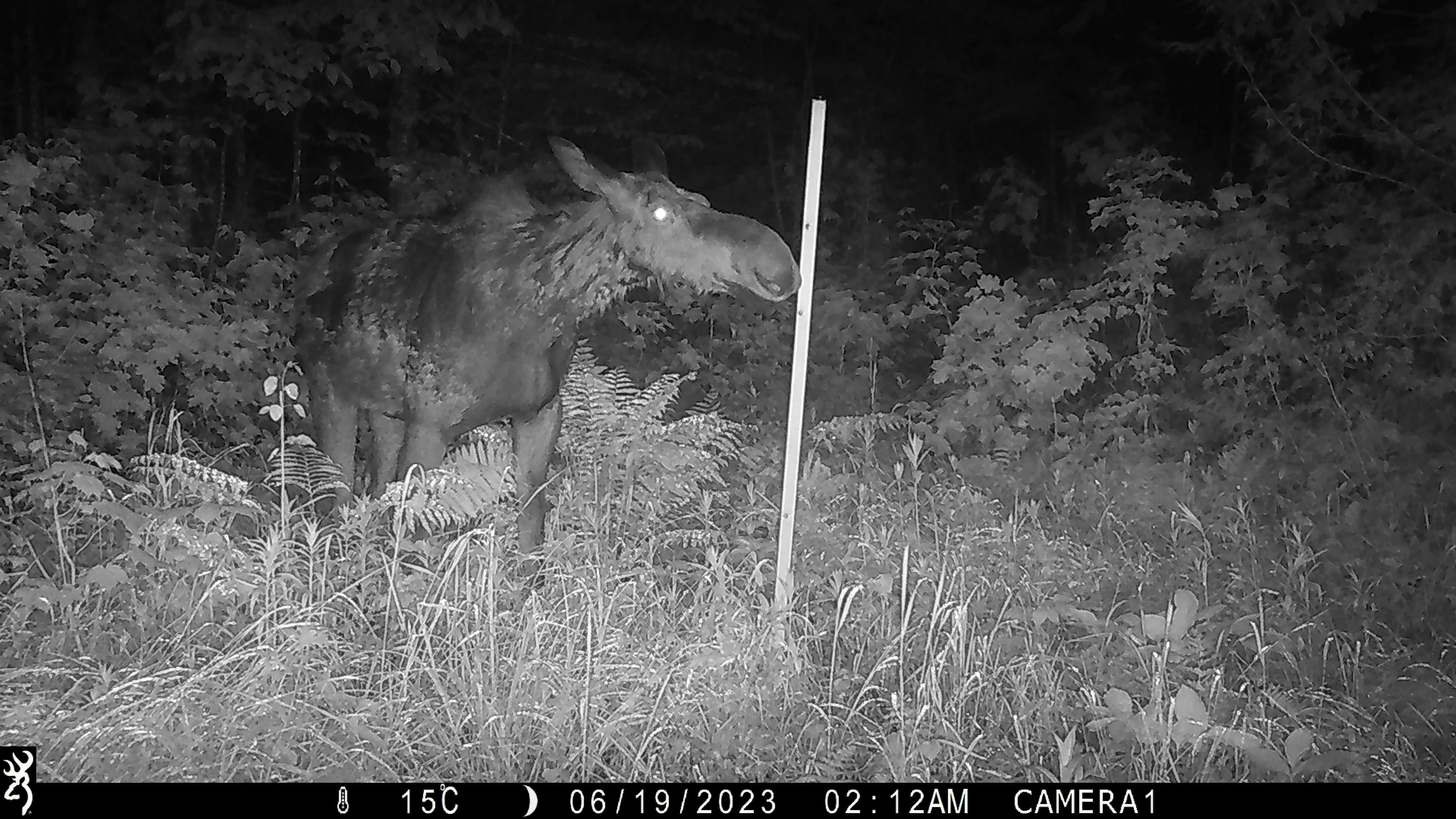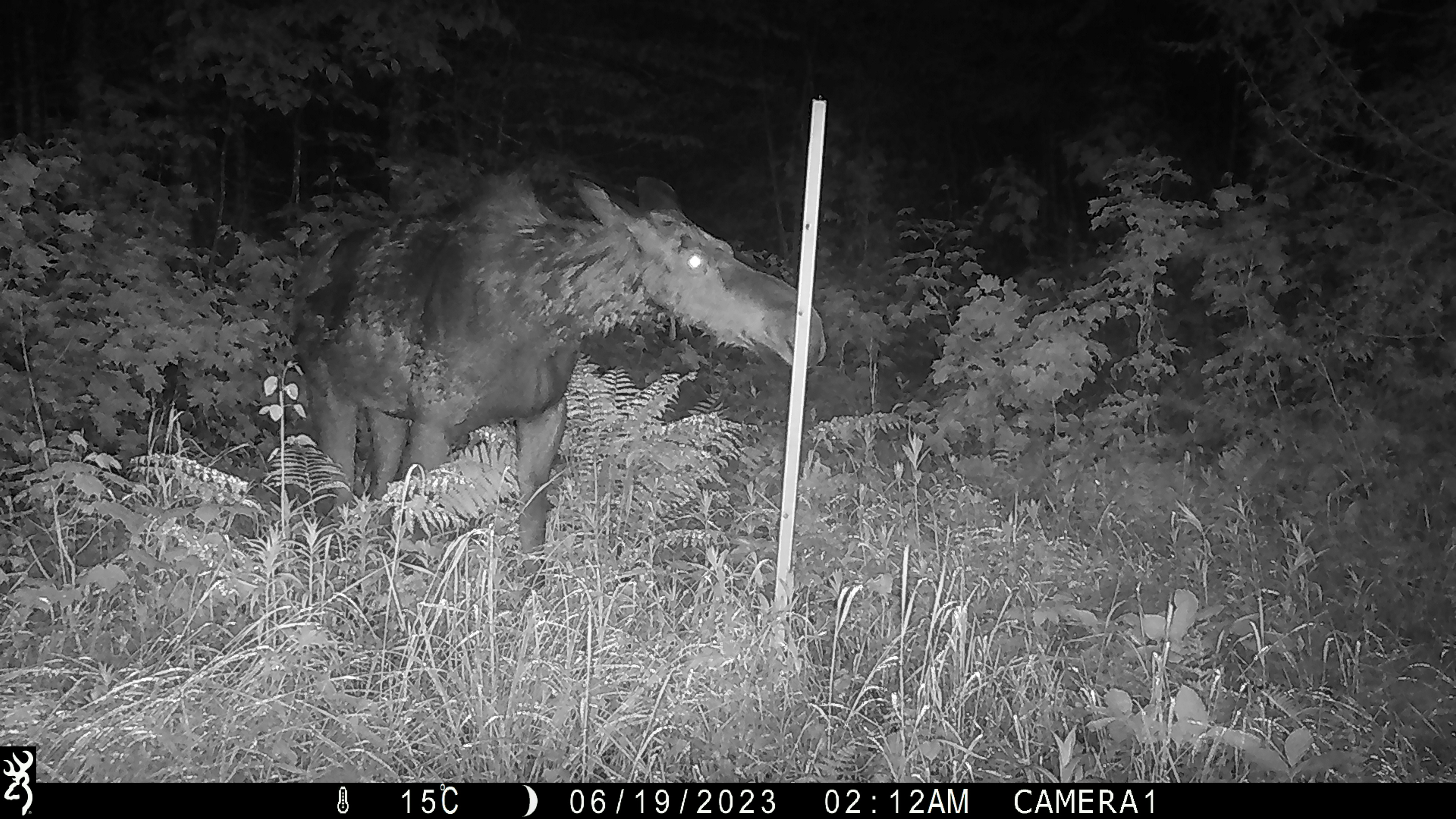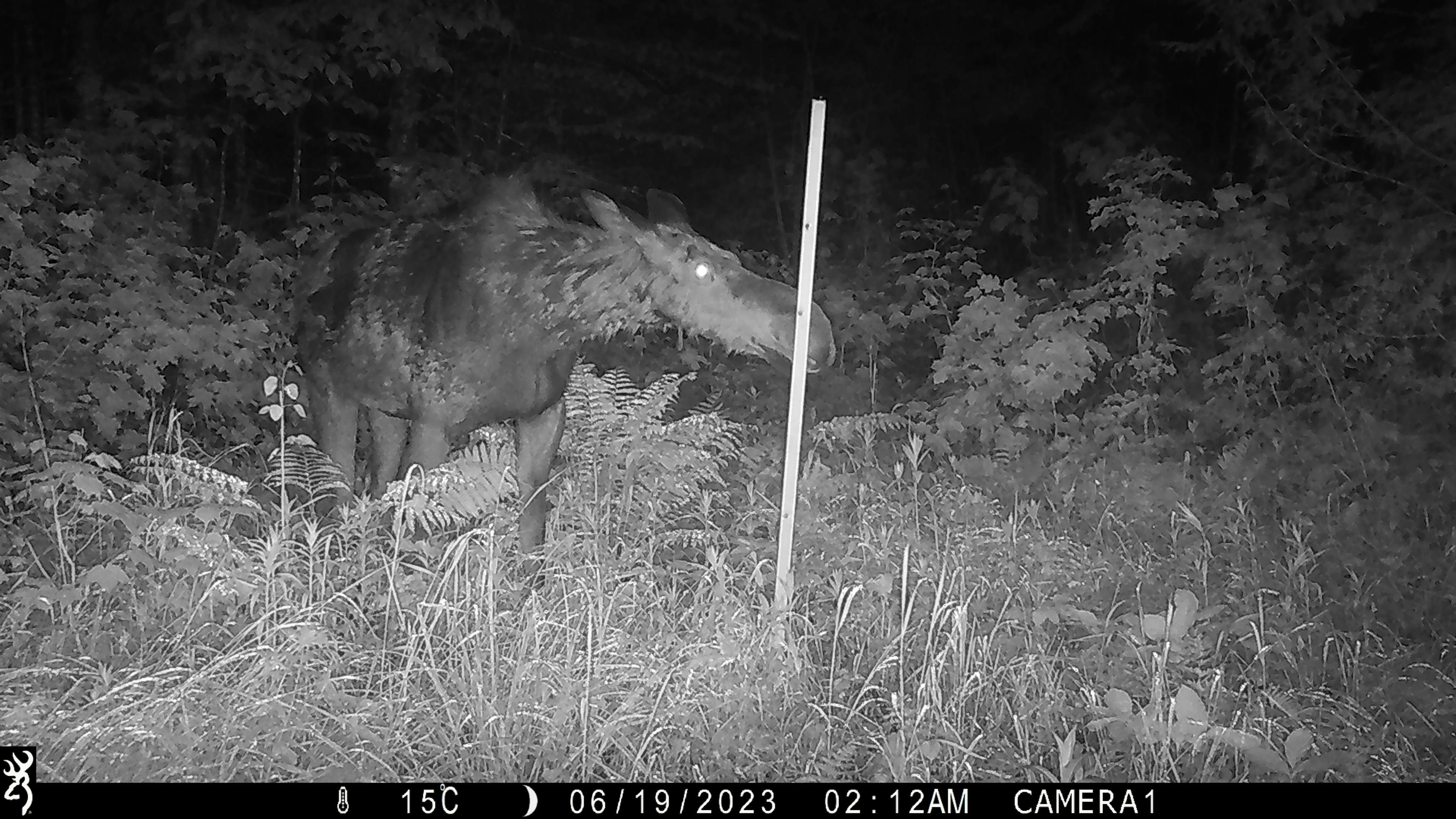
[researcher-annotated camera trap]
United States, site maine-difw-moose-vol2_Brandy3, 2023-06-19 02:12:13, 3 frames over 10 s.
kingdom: Animalia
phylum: Chordata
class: Mammalia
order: Artiodactyla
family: Cervidae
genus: Alces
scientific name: Alces alces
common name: moose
Moose (Alces alces).